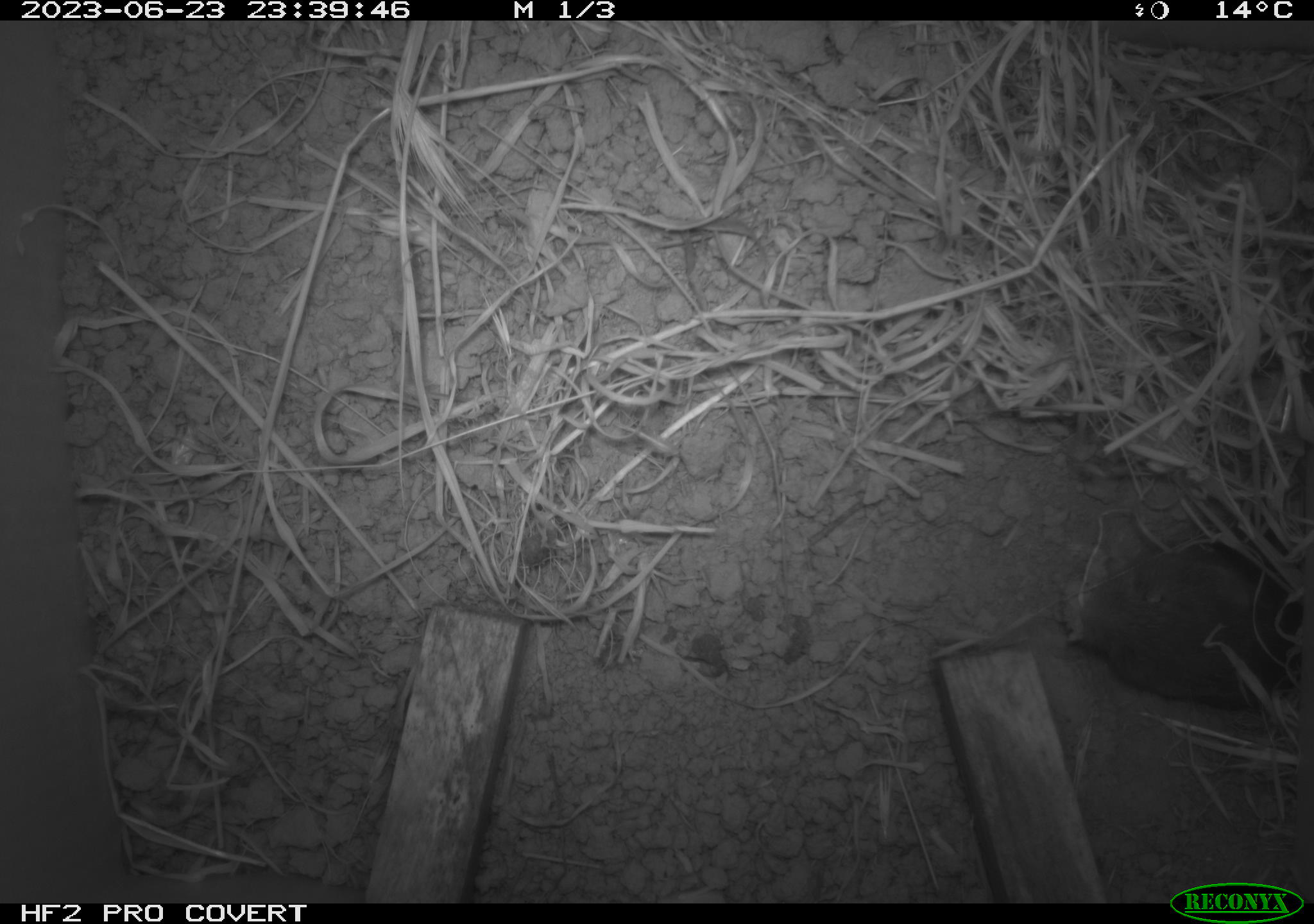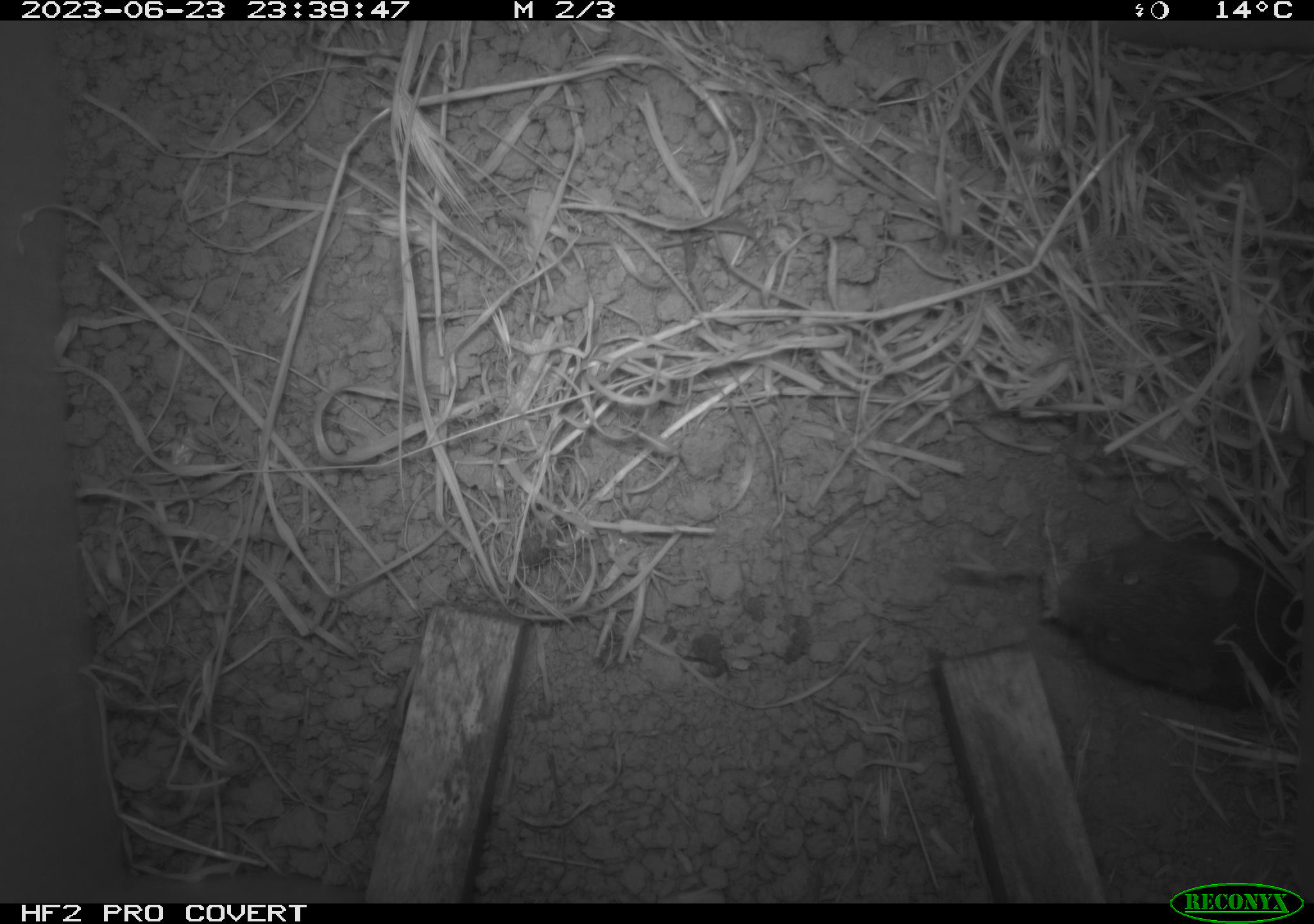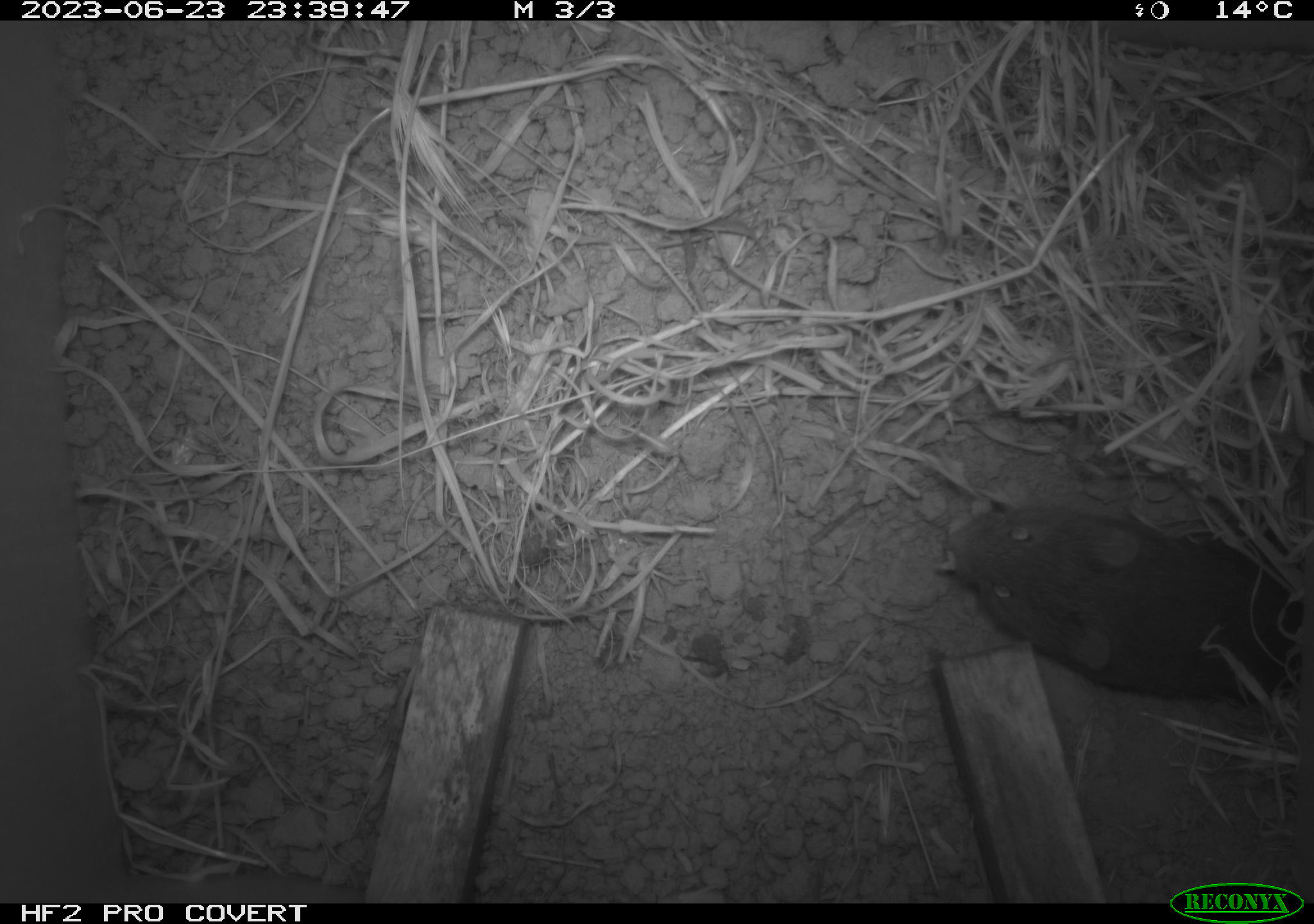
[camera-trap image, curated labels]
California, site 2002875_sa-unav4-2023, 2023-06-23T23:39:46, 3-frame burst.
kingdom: Animalia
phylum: Chordata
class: Mammalia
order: Rodentia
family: Cricetidae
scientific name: Arvicolinae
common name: voles, lemmings, and muskrats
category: arvicolinae subfamily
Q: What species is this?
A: Arvicolinae subfamily (voles, lemmings, and muskrats) (Arvicolinae).